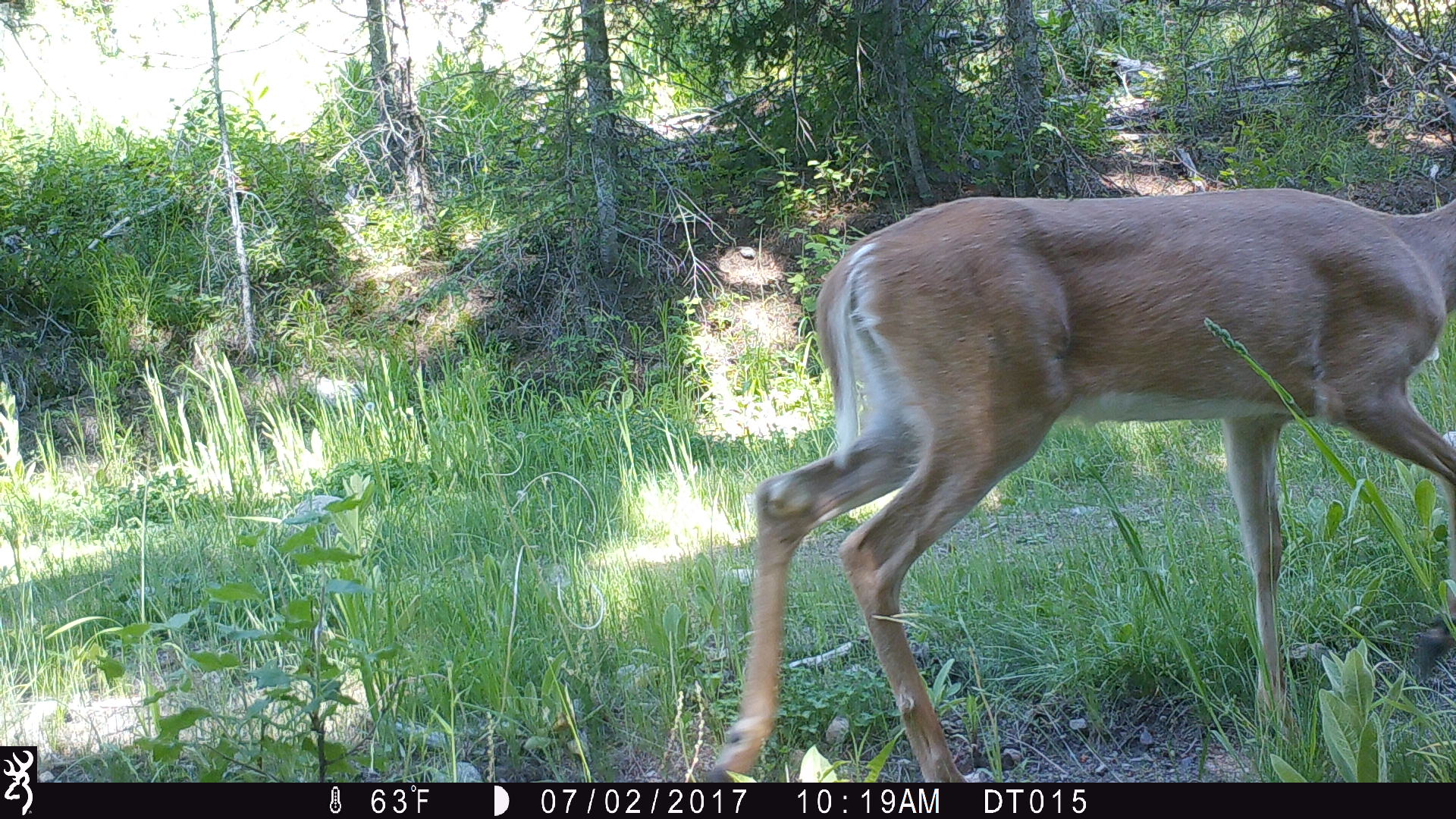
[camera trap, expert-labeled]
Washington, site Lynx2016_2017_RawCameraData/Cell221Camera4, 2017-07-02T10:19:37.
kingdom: Animalia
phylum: Chordata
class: Mammalia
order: Artiodactyla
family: Cervidae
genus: Odocoileus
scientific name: Odocoileus virginianus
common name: white-tailed deer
Odocoileus virginianus (white-tailed deer). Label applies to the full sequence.